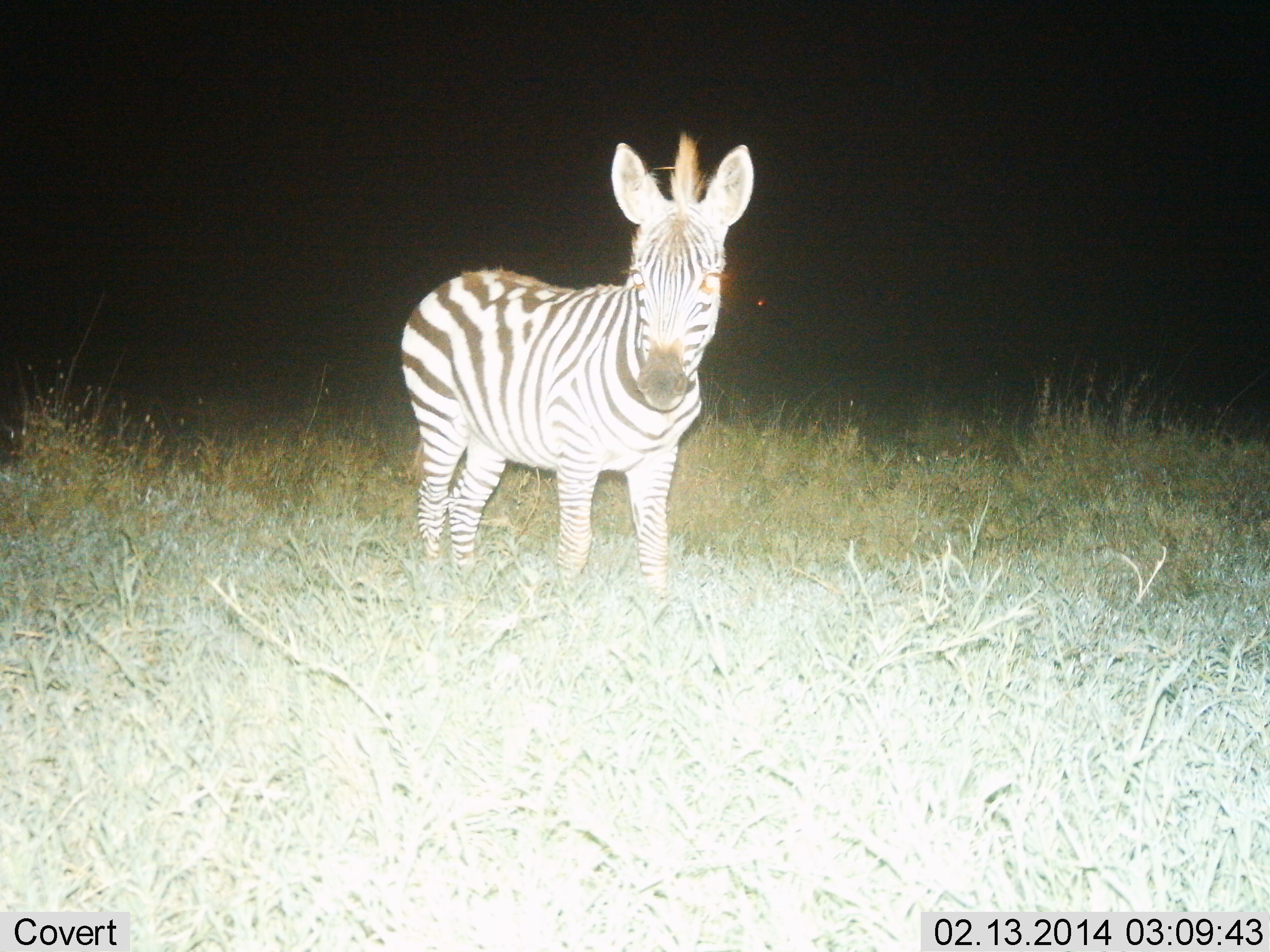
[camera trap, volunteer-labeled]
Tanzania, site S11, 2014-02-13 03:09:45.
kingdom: Animalia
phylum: Chordata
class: Mammalia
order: Perissodactyla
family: Equidae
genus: Equus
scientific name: Equus quagga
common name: plains zebra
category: zebra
Zebra (plains zebra) (Equus quagga), count 1. Behavior (volunteer vote fractions): standing 100%, resting 0%, moving 0%, interacting 0%. Young present (vote fraction): 30%. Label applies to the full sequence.